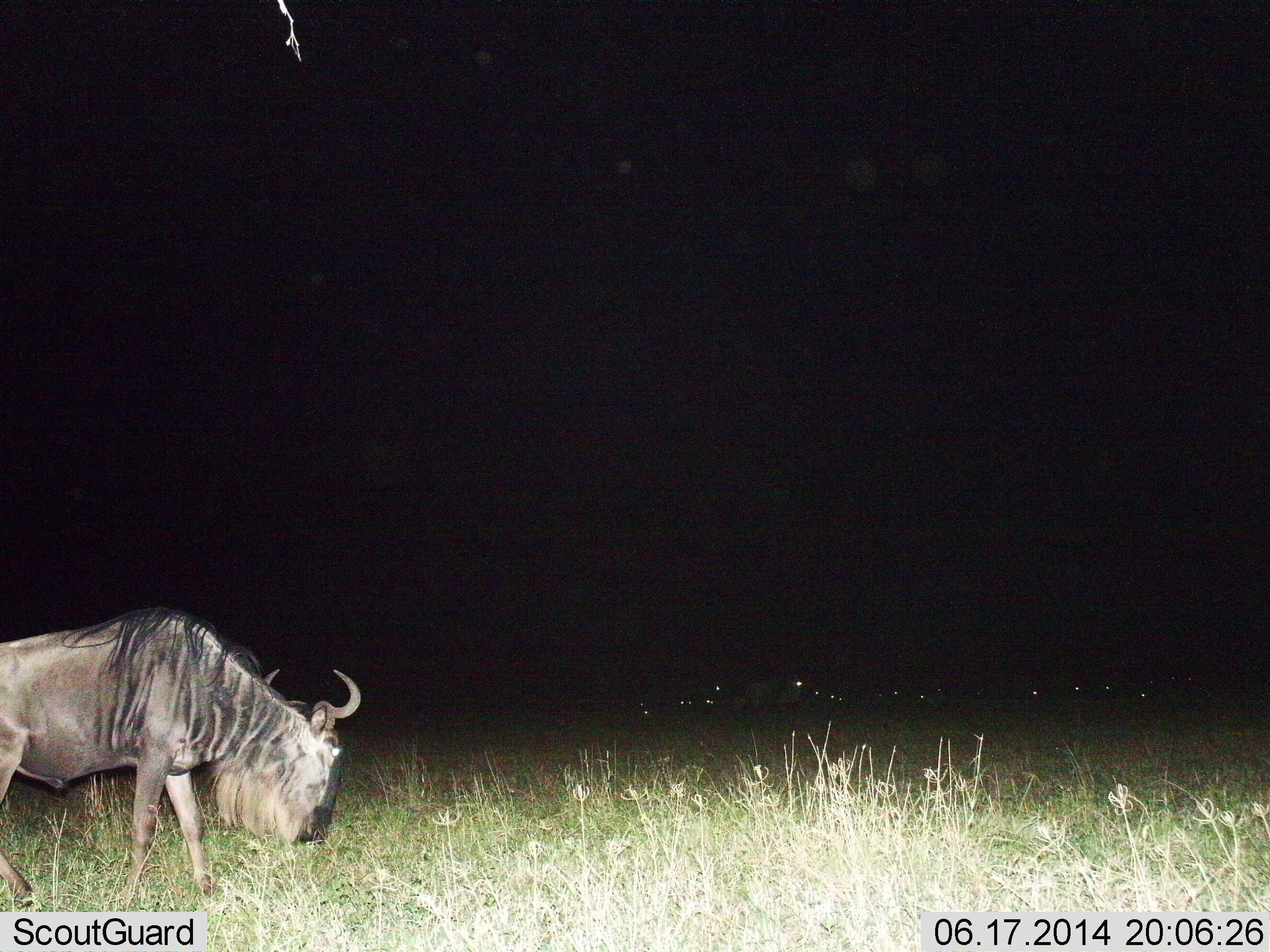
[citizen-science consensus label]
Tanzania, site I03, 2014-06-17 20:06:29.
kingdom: Animalia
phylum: Chordata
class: Mammalia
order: Artiodactyla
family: Bovidae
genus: Connochaetes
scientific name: Connochaetes taurinus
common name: blue wildebeest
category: wildebeest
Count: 10.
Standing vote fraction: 80%.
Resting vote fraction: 0%.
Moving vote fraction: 10%.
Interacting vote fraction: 0%.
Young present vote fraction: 0%.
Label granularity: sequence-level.